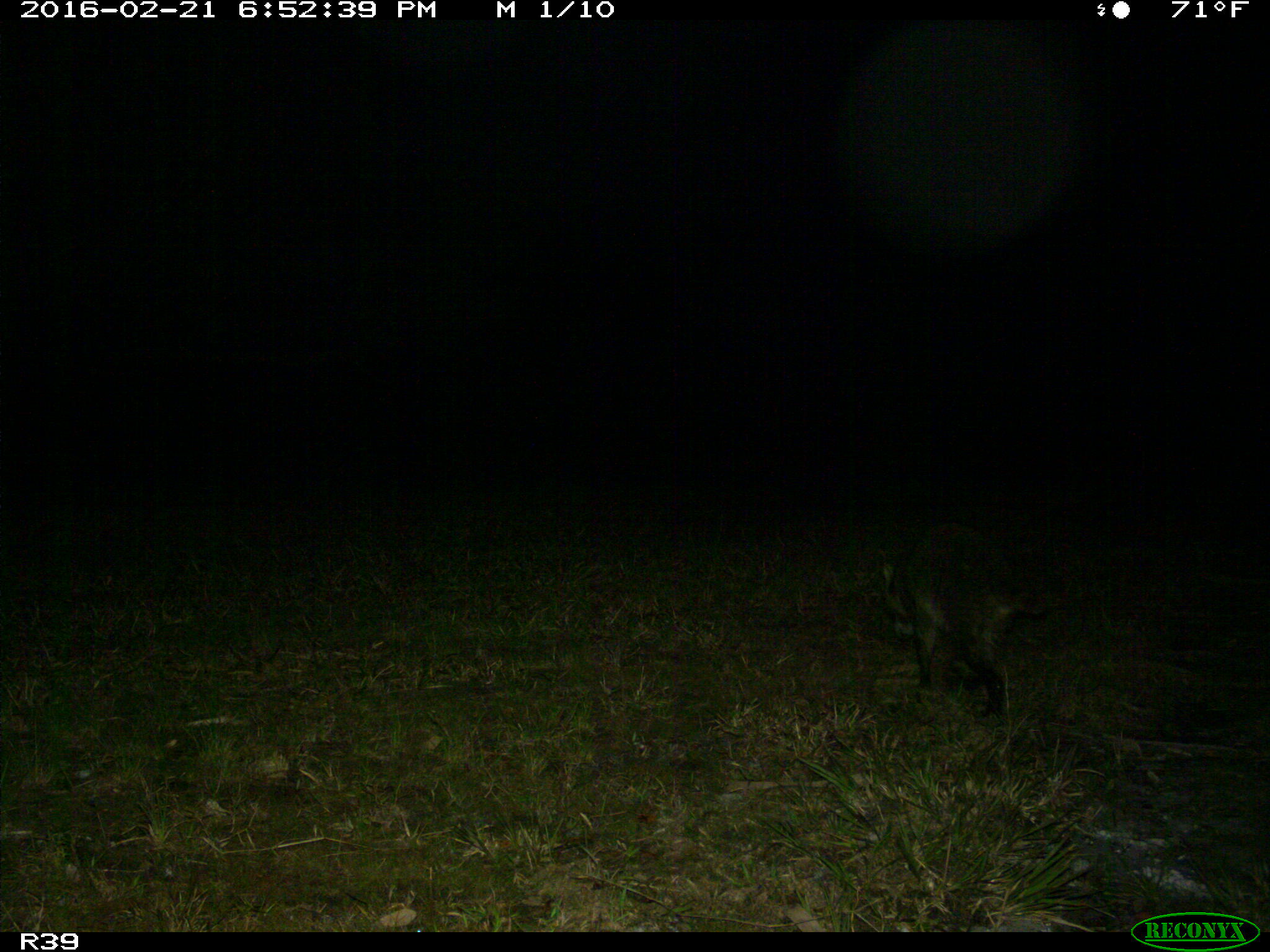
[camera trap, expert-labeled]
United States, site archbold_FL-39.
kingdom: Animalia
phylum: Chordata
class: Mammalia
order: Carnivora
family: Procyonidae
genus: Procyon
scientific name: Procyon lotor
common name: common raccoon